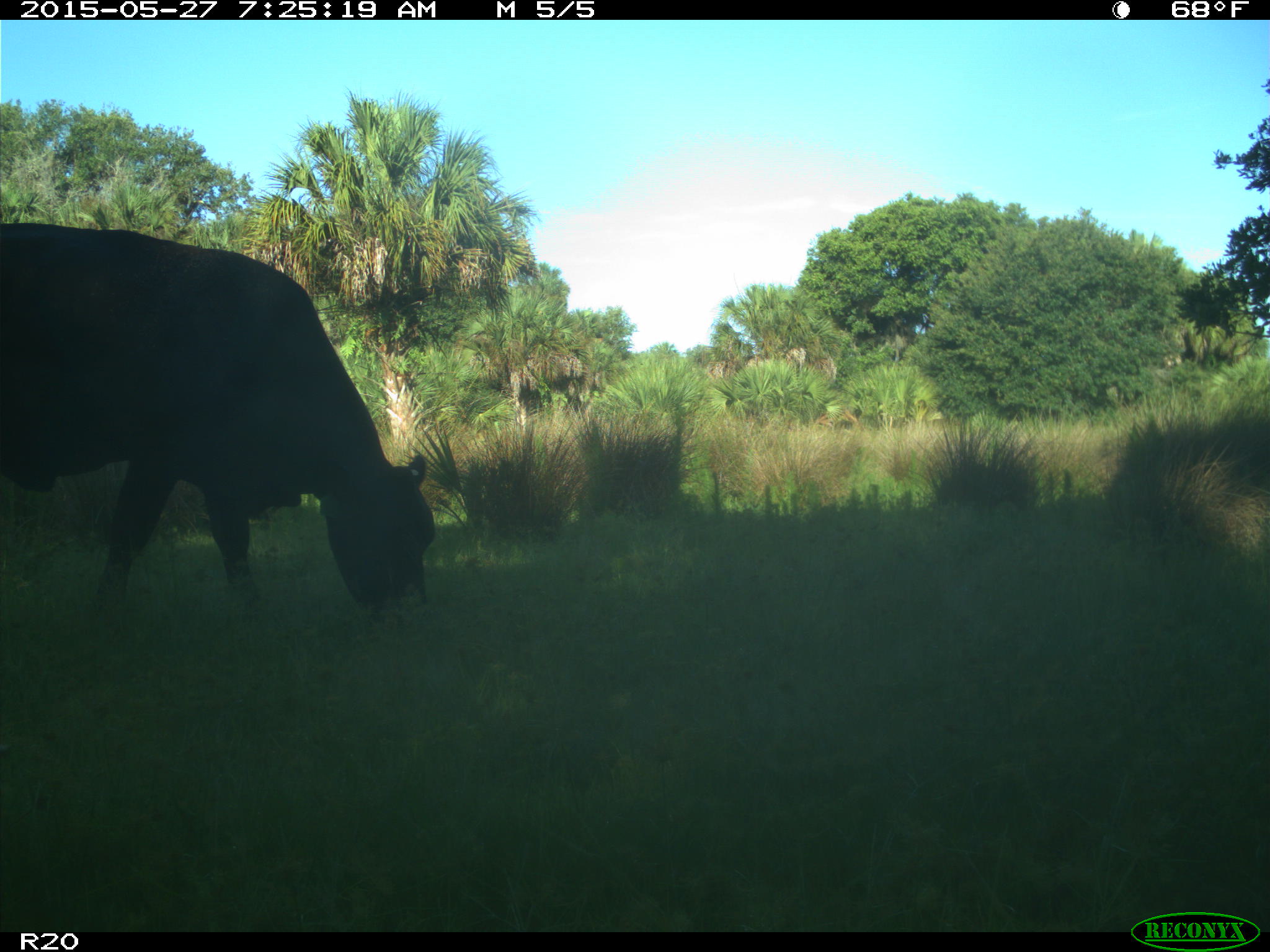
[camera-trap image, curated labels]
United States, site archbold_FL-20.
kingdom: Animalia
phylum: Chordata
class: Mammalia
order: Artiodactyla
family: Bovidae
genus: Bos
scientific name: Bos taurus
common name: domestic cow